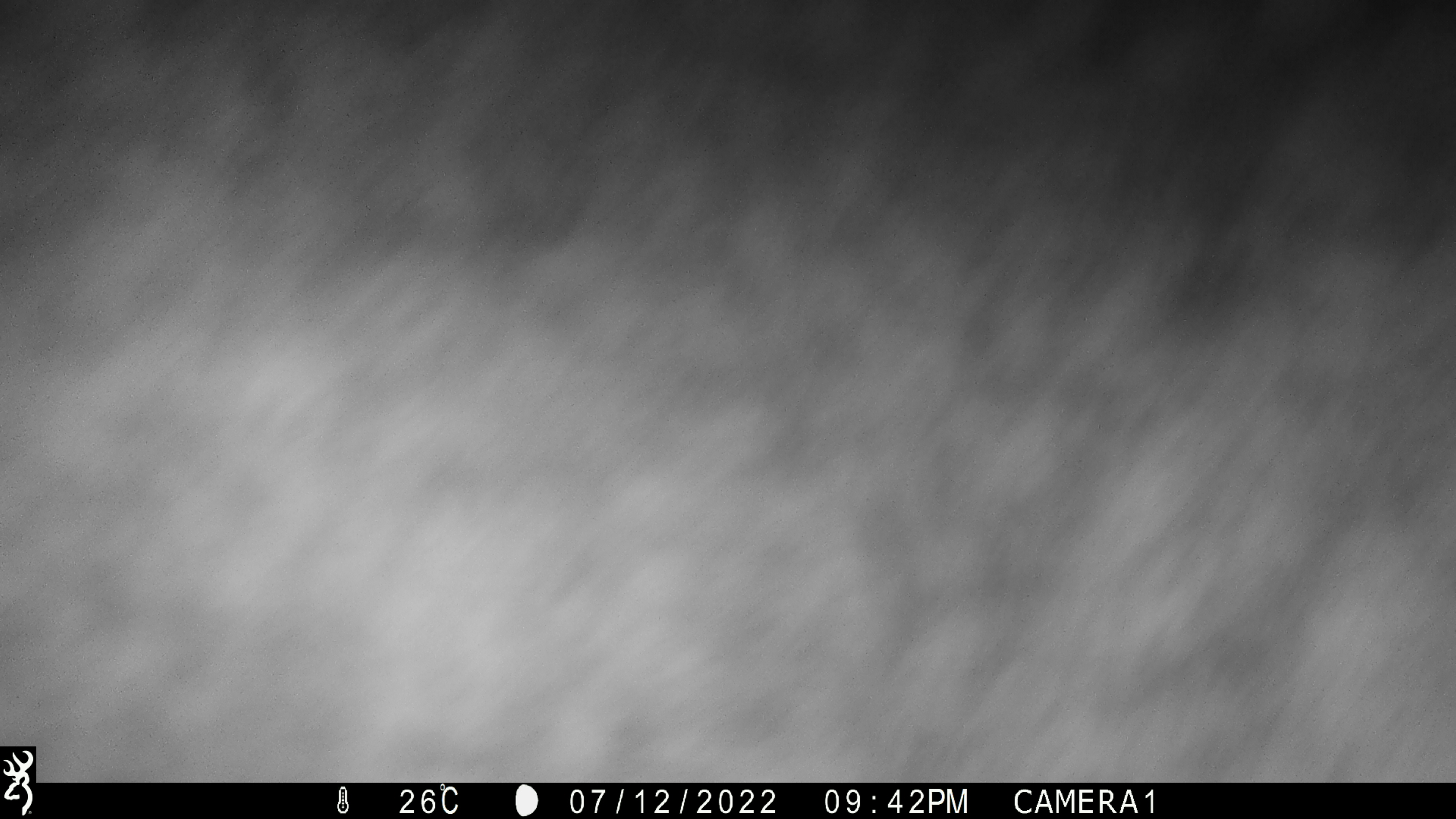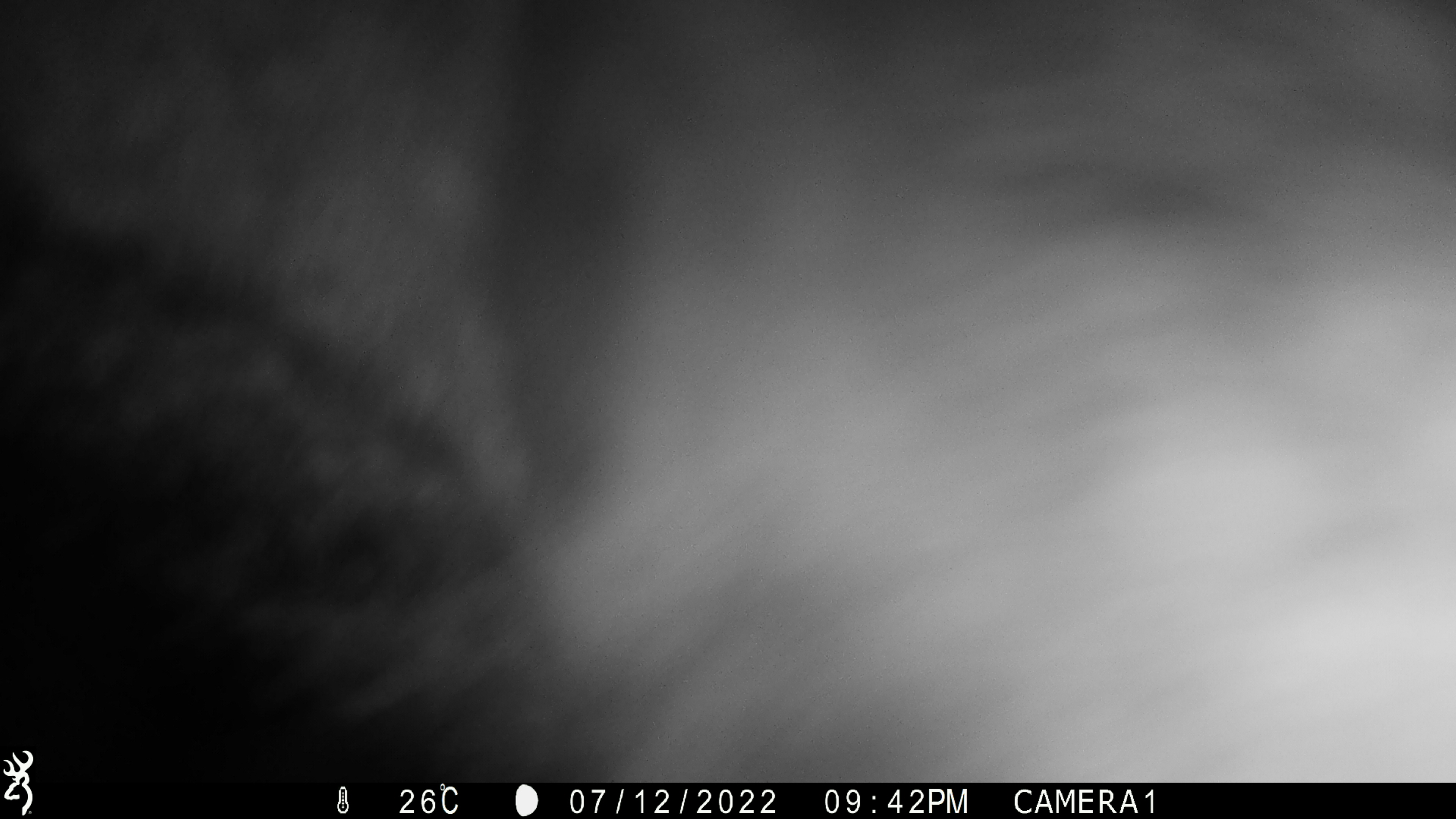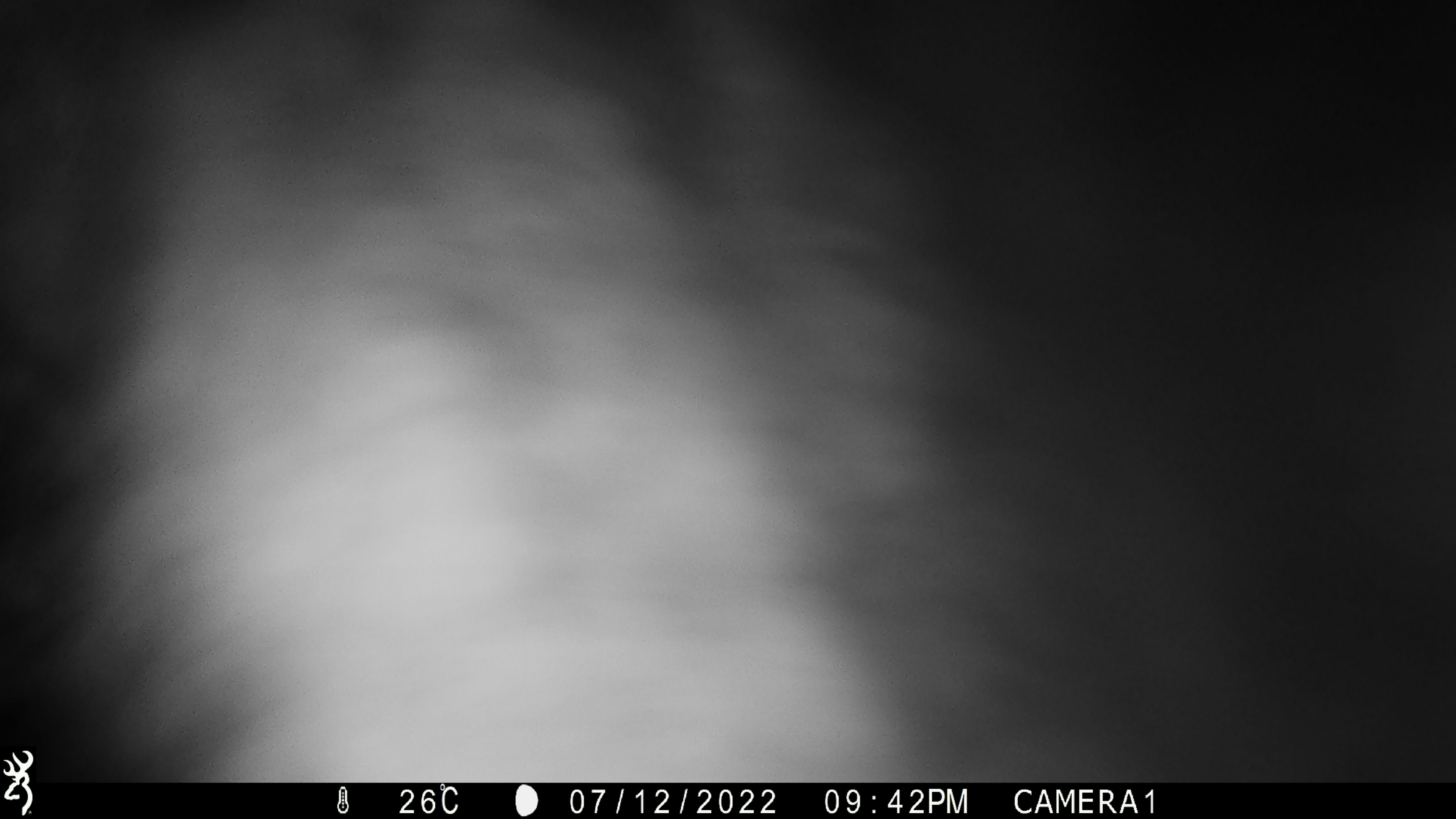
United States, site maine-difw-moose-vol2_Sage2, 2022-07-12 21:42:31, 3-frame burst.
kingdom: Animalia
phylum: Chordata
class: Mammalia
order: Artiodactyla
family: Cervidae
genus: Alces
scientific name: Alces alces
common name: moose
Moose (Alces alces).